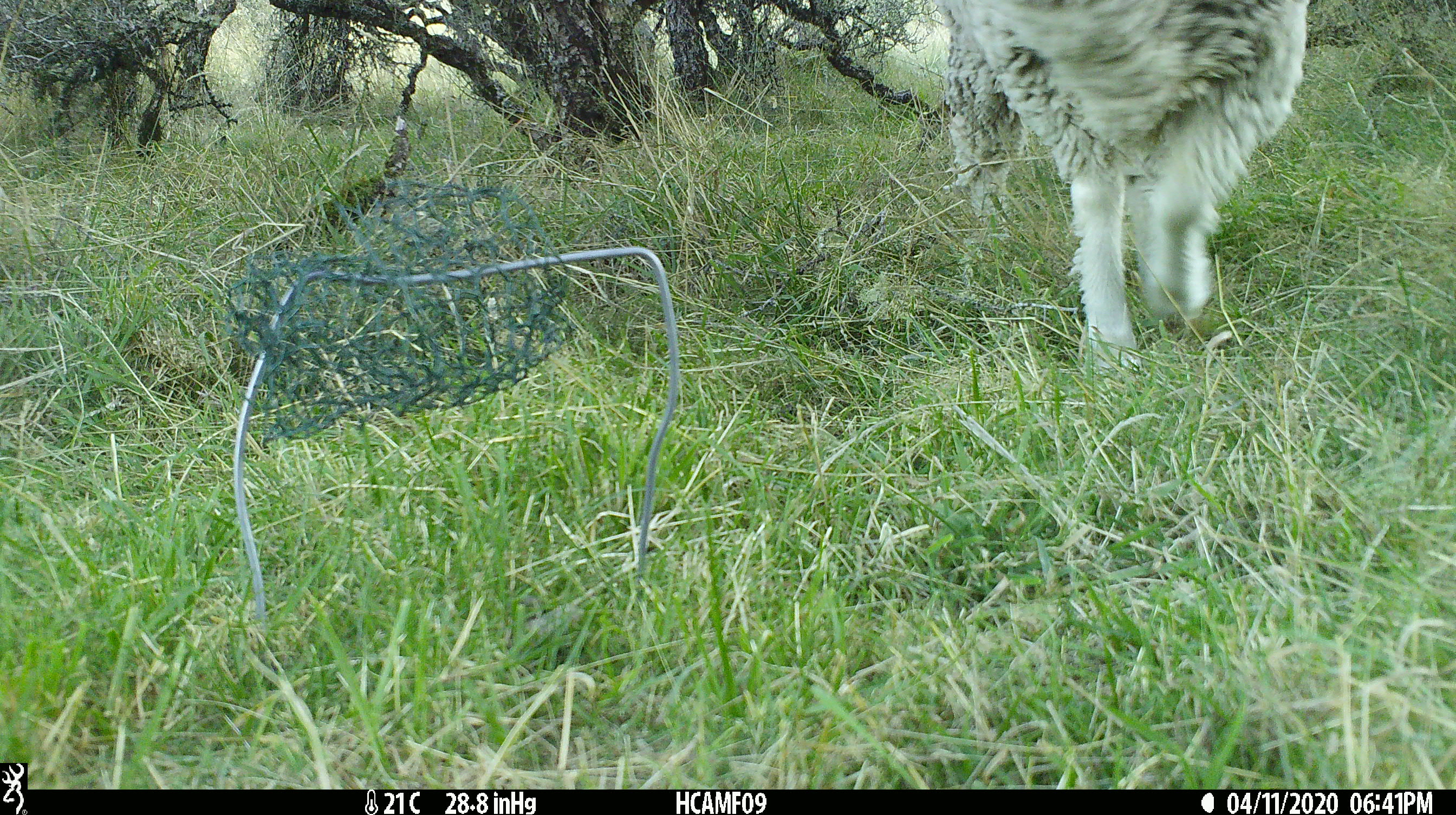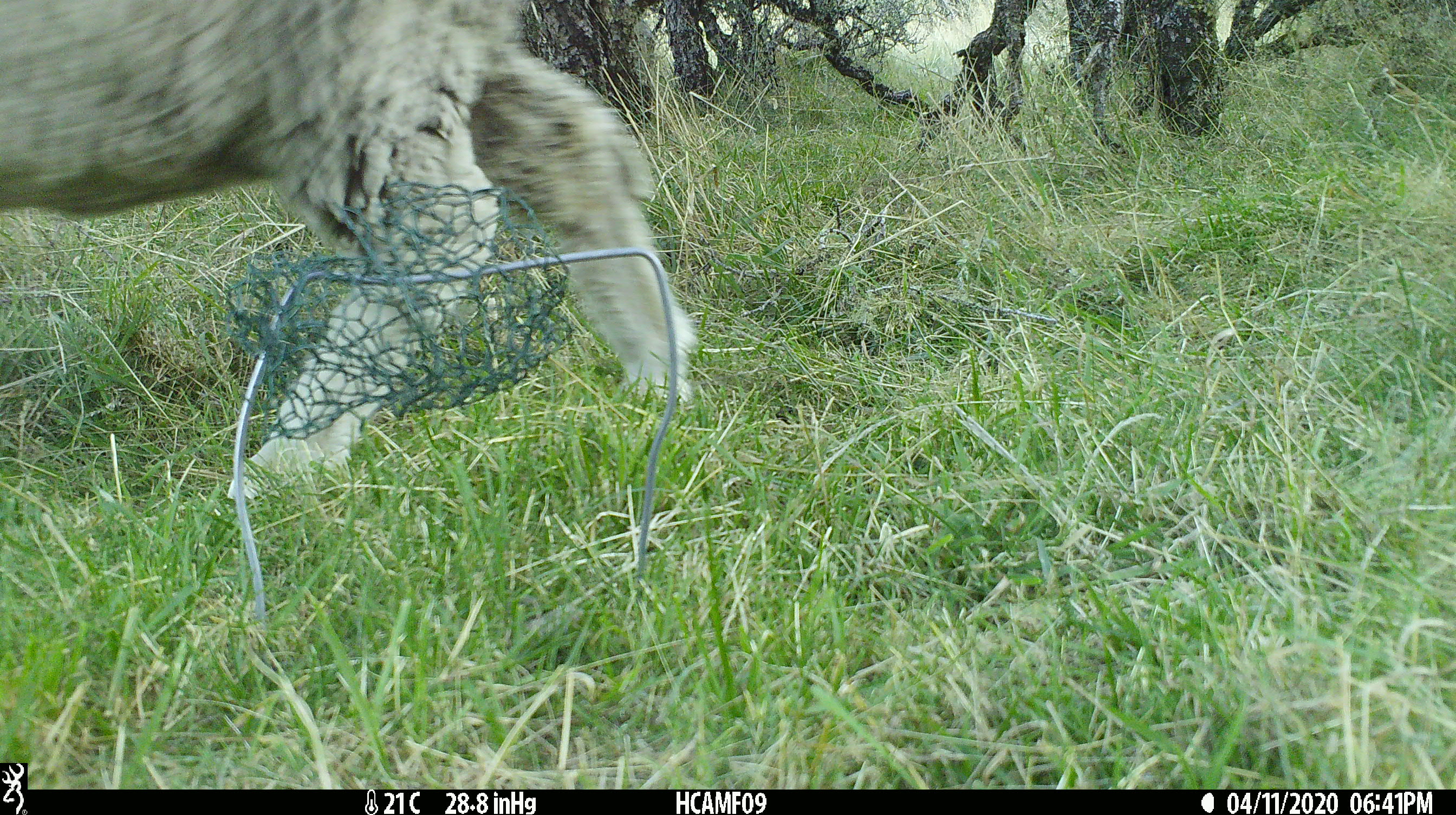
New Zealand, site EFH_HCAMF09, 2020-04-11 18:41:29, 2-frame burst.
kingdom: Animalia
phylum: Chordata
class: Mammalia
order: Artiodactyla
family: Bovidae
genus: Ovis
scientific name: Ovis aries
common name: domestic sheep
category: sheep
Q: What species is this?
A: Sheep (domestic sheep) (Ovis aries).